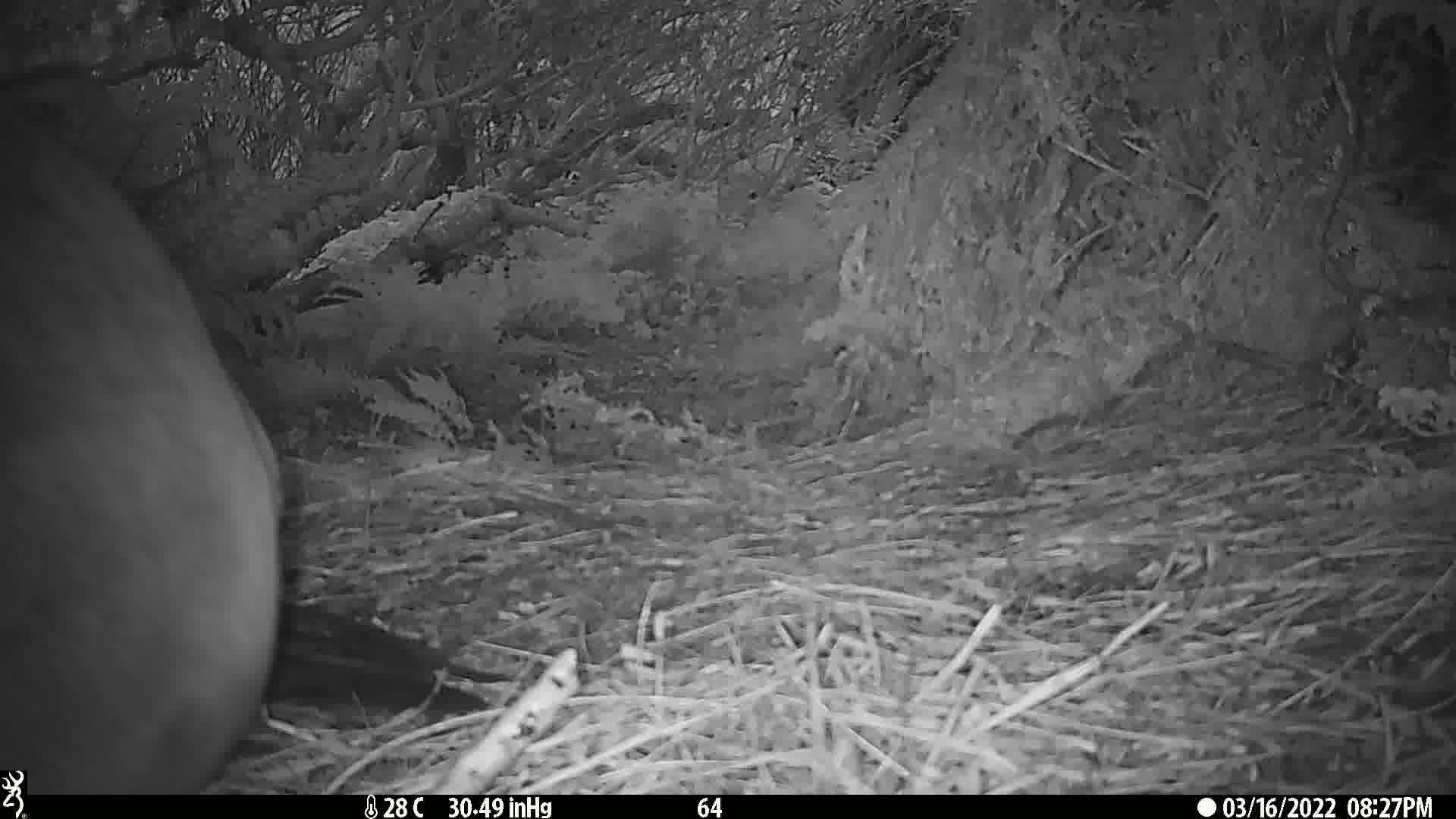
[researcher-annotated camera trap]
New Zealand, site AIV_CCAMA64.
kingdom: Animalia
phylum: Chordata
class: Mammalia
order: Carnivora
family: Otariidae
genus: Phocarctos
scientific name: Phocarctos hookeri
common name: new zealand sea lion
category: sealion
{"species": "sealion (new zealand sea lion) (Phocarctos hookeri)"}